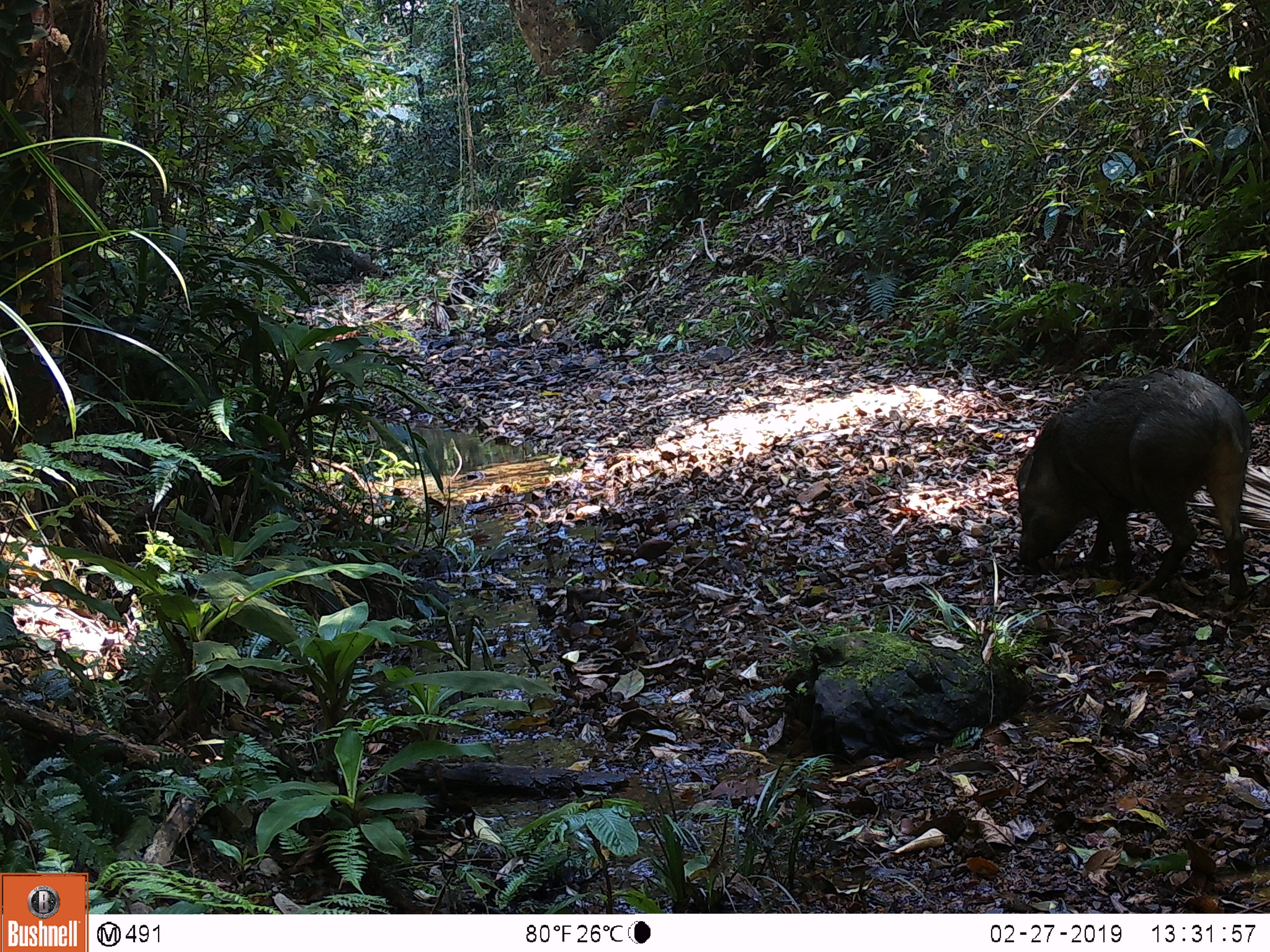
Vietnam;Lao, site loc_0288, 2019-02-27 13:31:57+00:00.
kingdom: Animalia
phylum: Chordata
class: Mammalia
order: Artiodactyla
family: Suidae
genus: Sus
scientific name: Sus scrofa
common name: eurasian wild pig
Eurasian wild pig (Sus scrofa). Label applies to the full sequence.